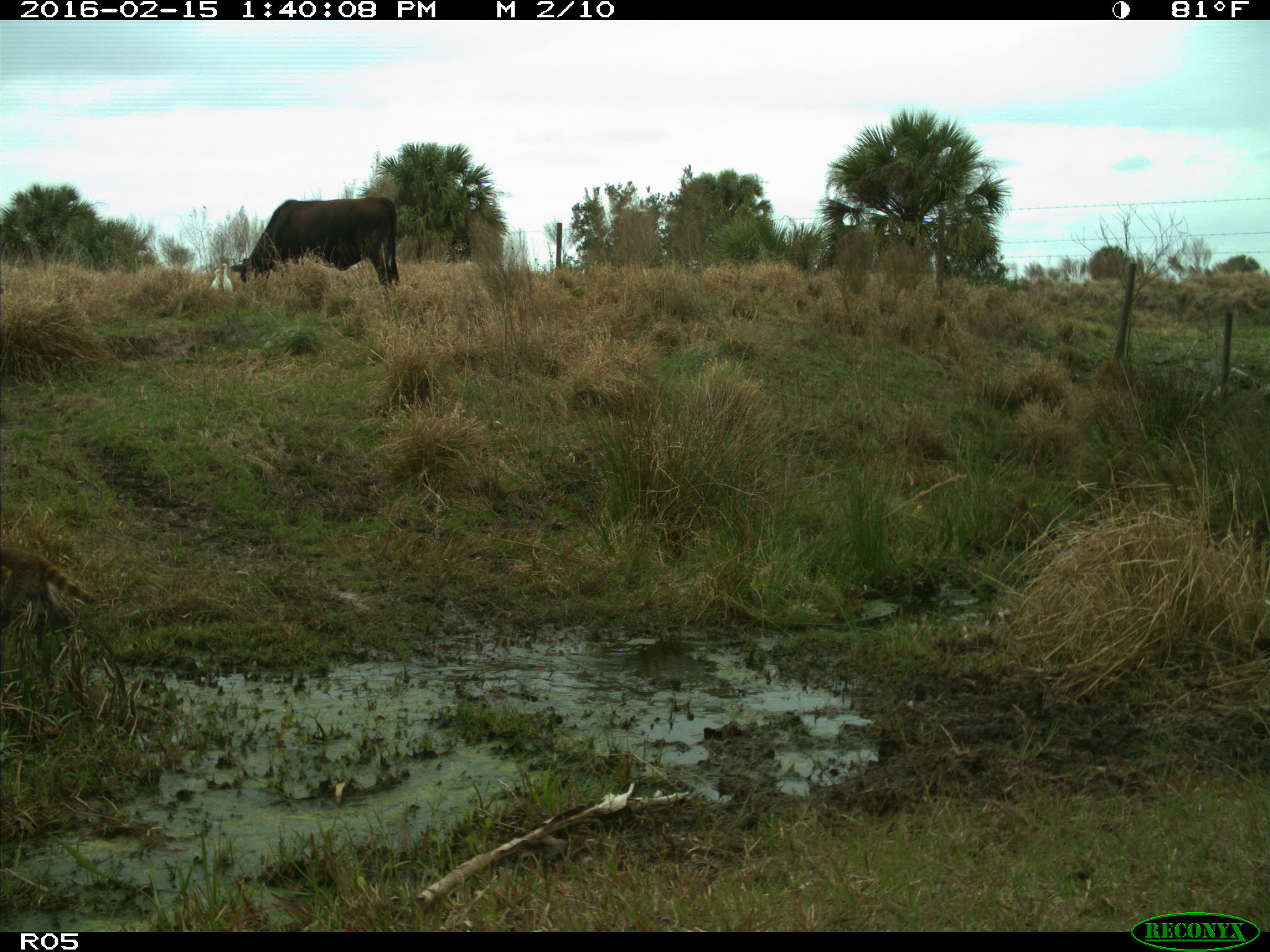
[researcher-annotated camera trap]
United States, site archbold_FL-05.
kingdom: Animalia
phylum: Chordata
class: Mammalia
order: Artiodactyla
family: Bovidae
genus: Bos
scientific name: Bos taurus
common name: domestic cow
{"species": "Bos taurus (domestic cow)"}